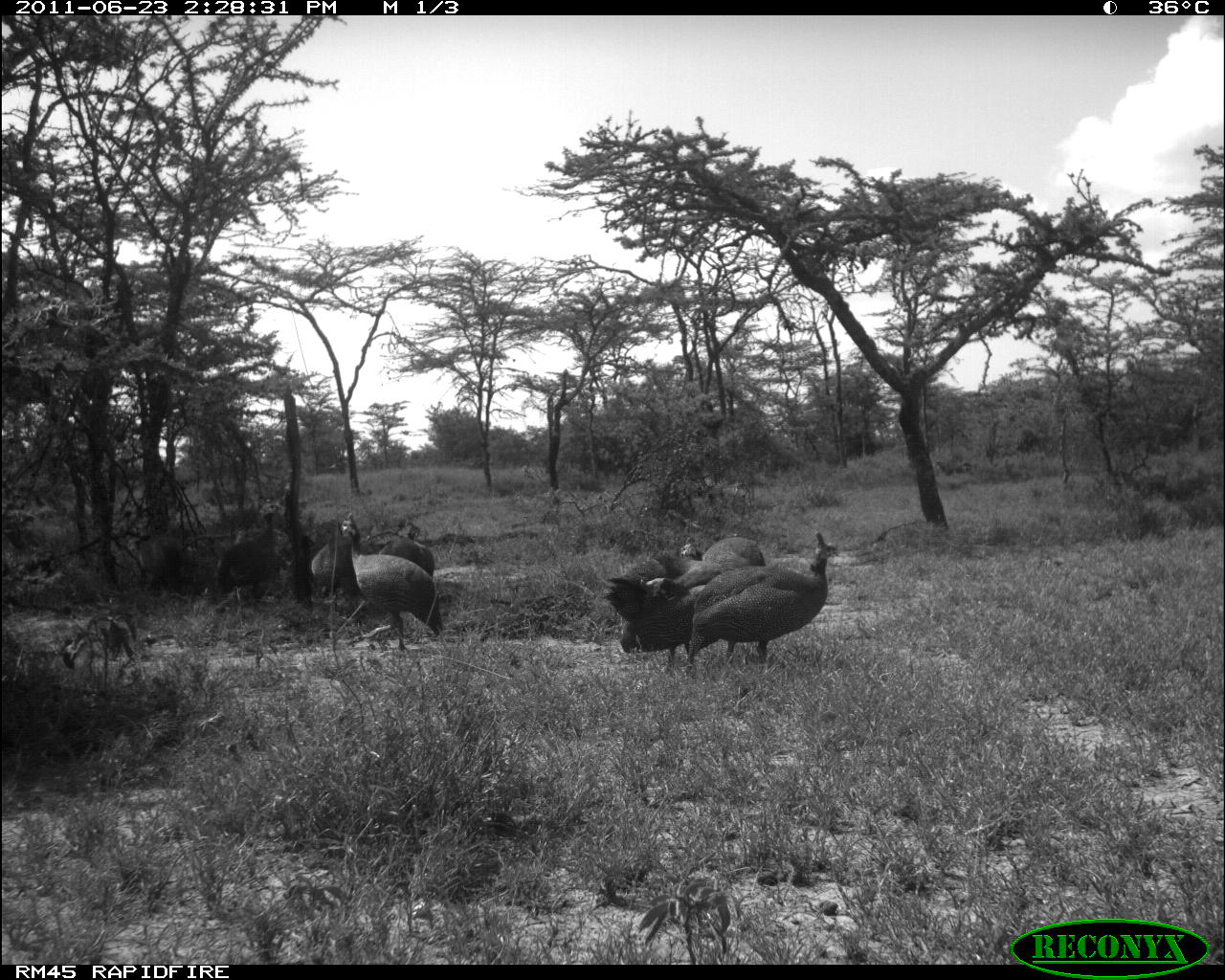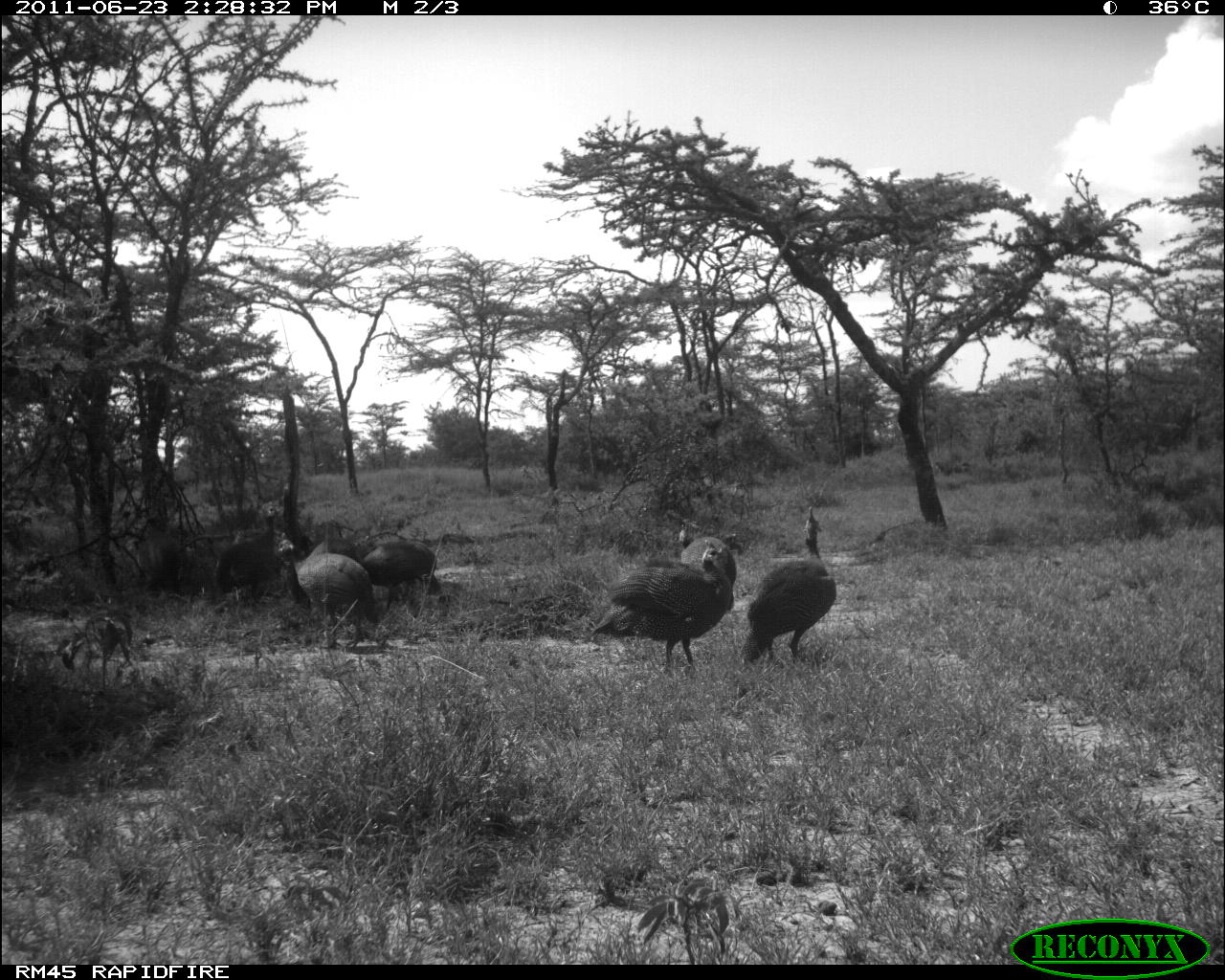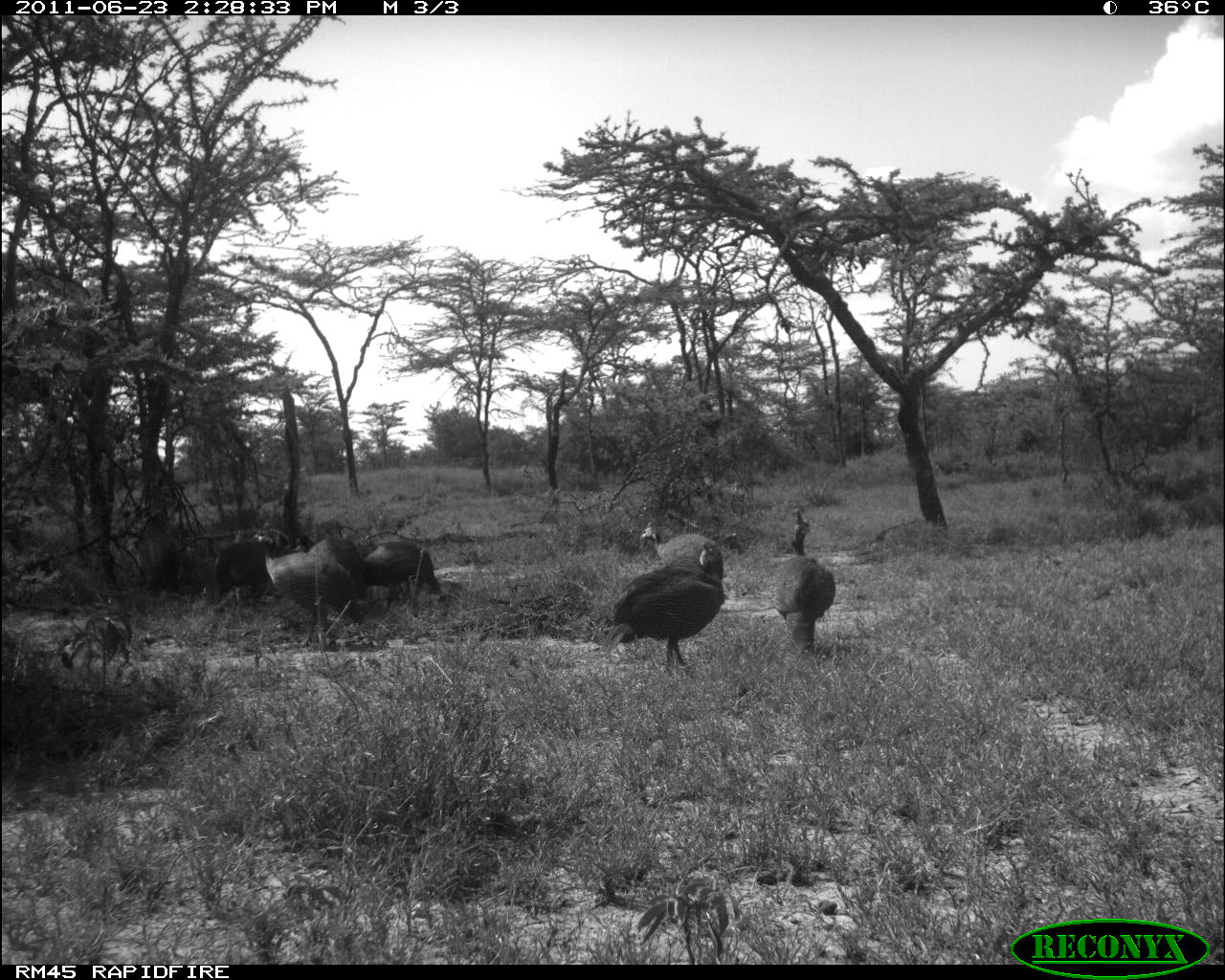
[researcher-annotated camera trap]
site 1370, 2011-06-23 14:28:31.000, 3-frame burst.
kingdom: Animalia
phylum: Chordata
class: Aves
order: Galliformes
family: Numididae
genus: Numida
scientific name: Numida meleagris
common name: helmeted guineafowl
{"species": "Numida meleagris (helmeted guineafowl)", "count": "8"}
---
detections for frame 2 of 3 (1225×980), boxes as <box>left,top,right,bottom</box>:
numida meleagris: <box>592,542,732,674</box>; <box>741,507,838,673</box>; <box>276,519,385,647</box>; <box>637,524,739,642</box>; <box>321,514,437,611</box>